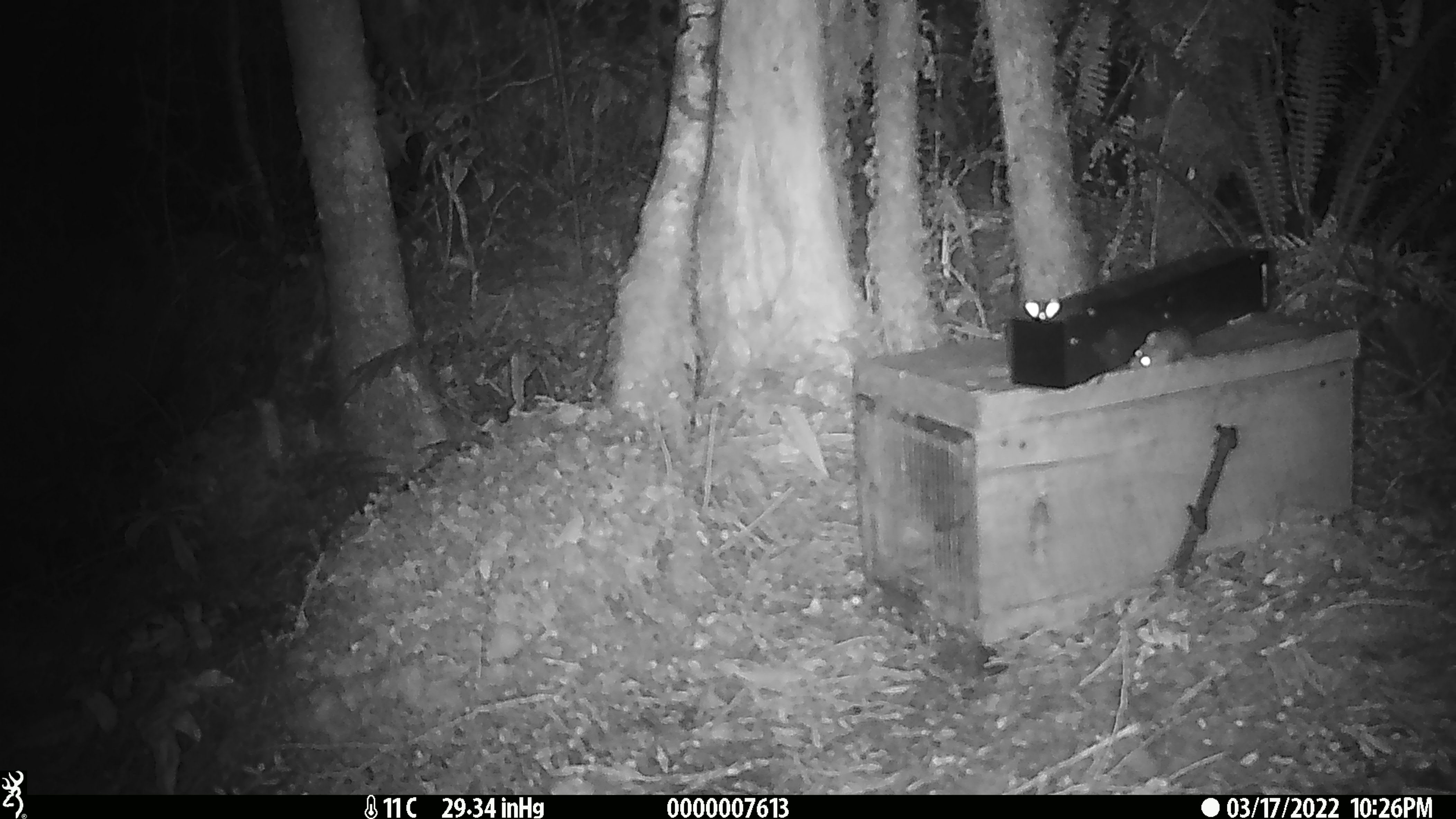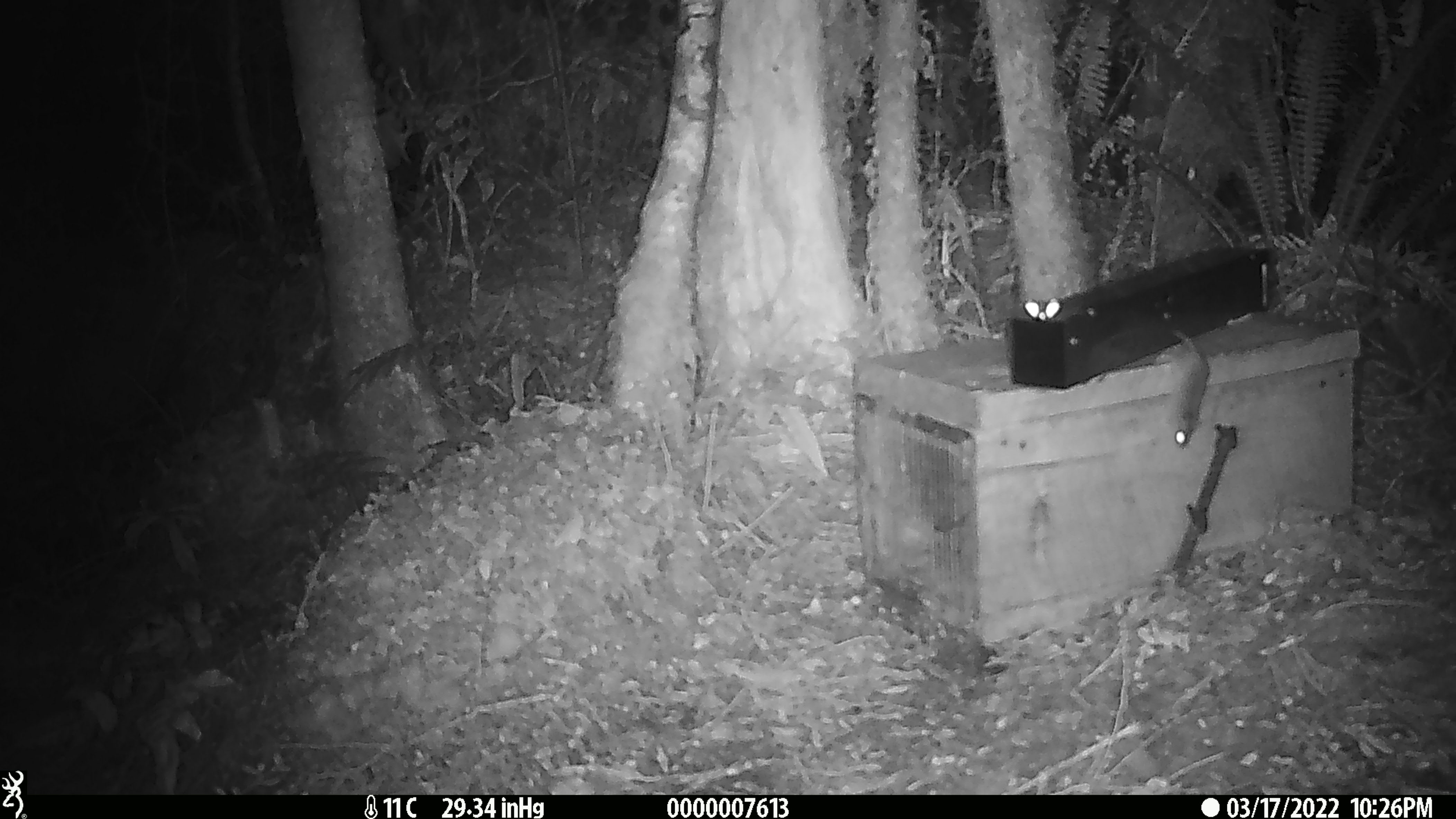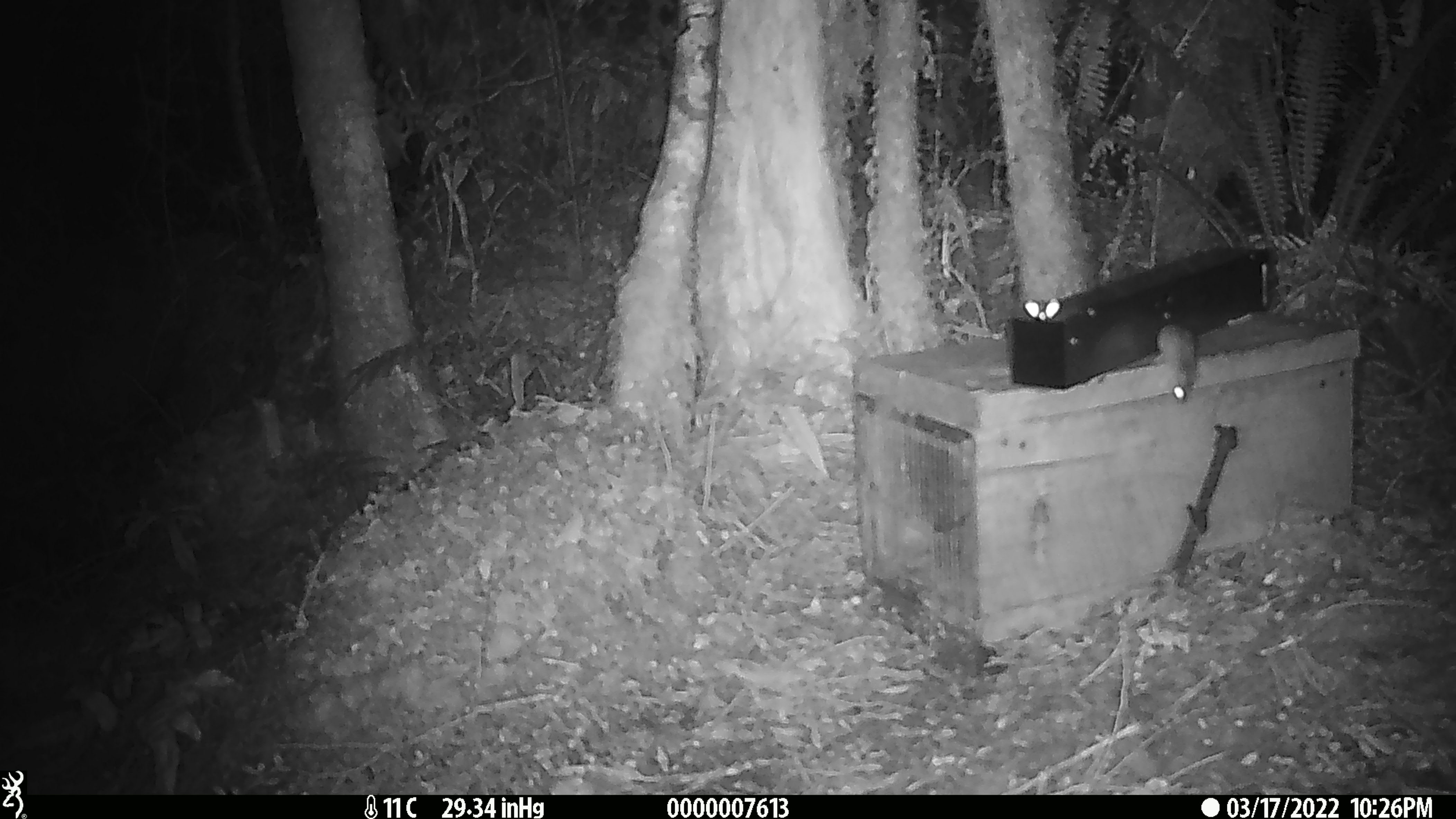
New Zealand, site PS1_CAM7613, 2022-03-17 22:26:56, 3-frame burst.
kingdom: Animalia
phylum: Chordata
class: Mammalia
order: Rodentia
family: Muridae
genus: Mus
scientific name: Mus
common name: mouse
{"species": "mouse (Mus)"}